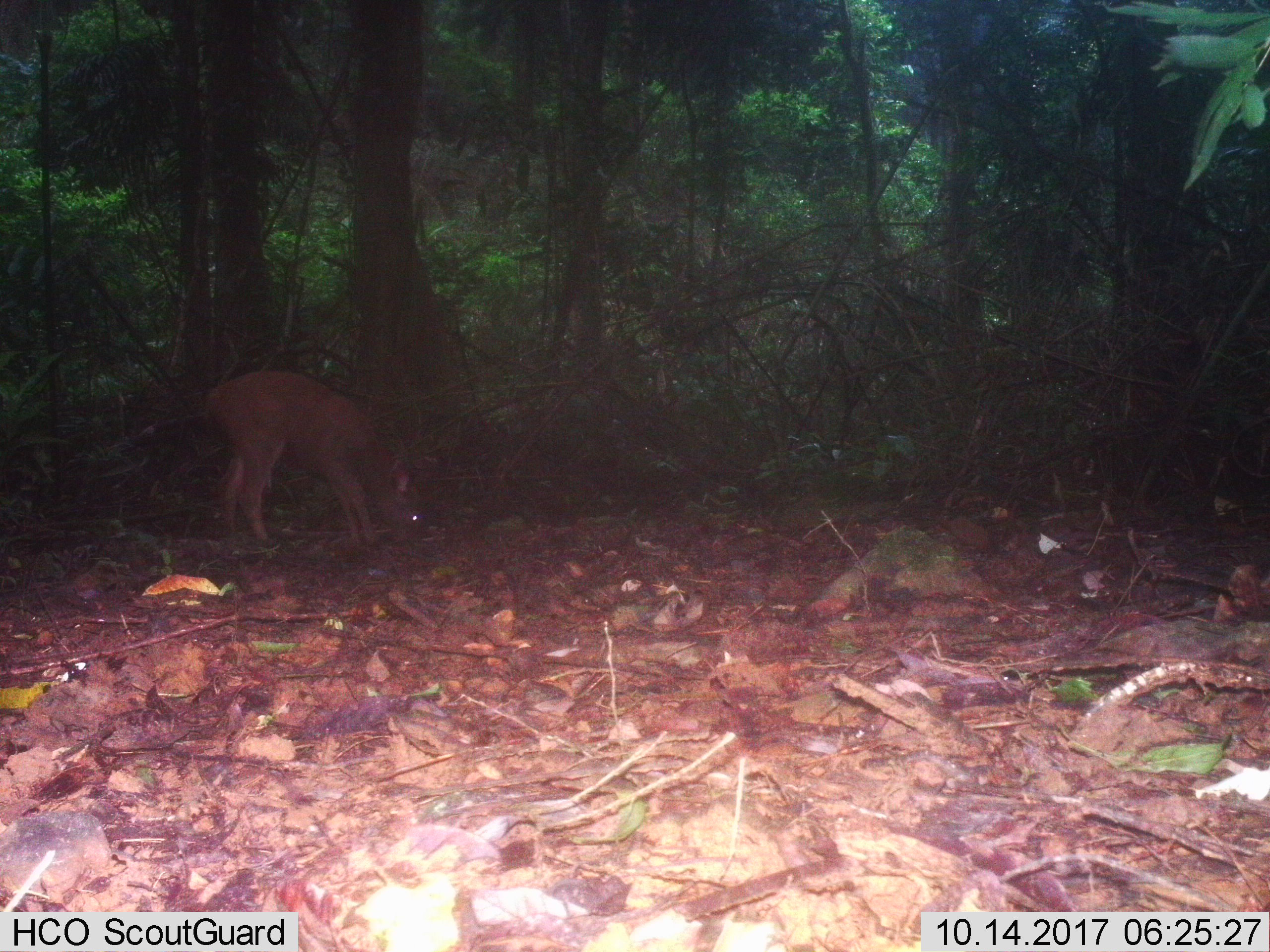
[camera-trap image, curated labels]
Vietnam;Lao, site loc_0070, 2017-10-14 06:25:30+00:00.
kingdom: Animalia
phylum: Chordata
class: Mammalia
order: Artiodactyla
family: Cervidae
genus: Rusa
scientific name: Rusa unicolor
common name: sambar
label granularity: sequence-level